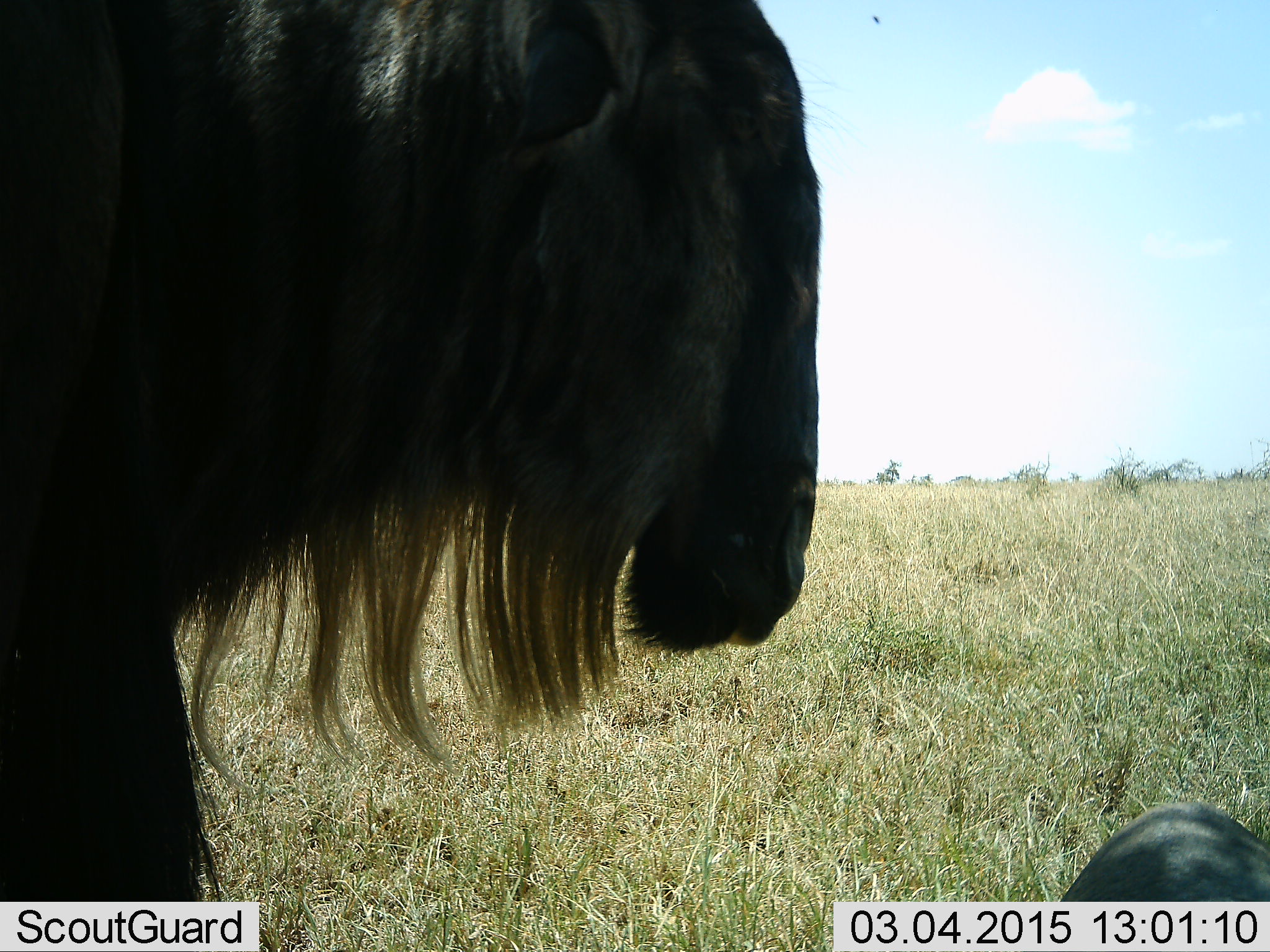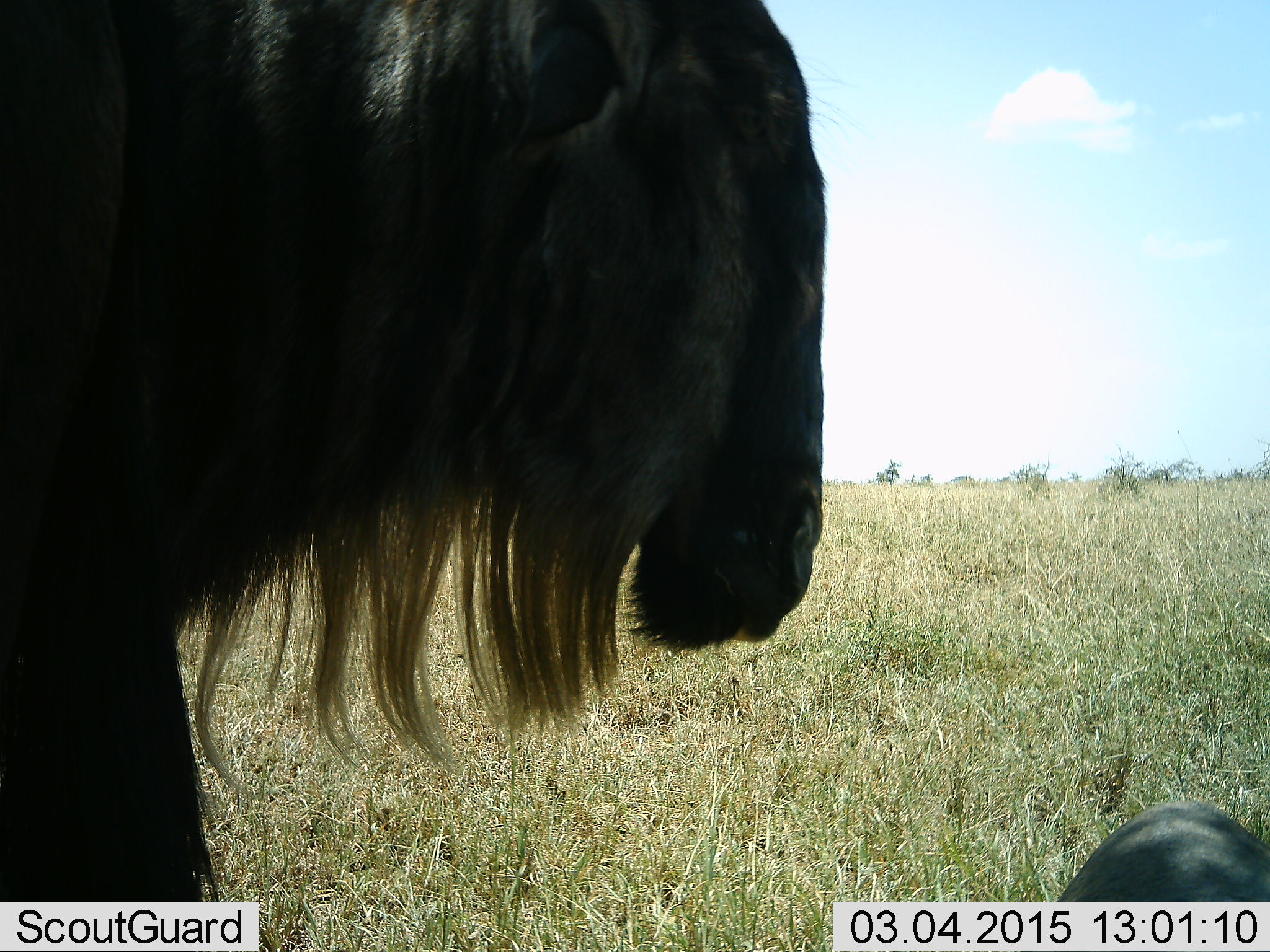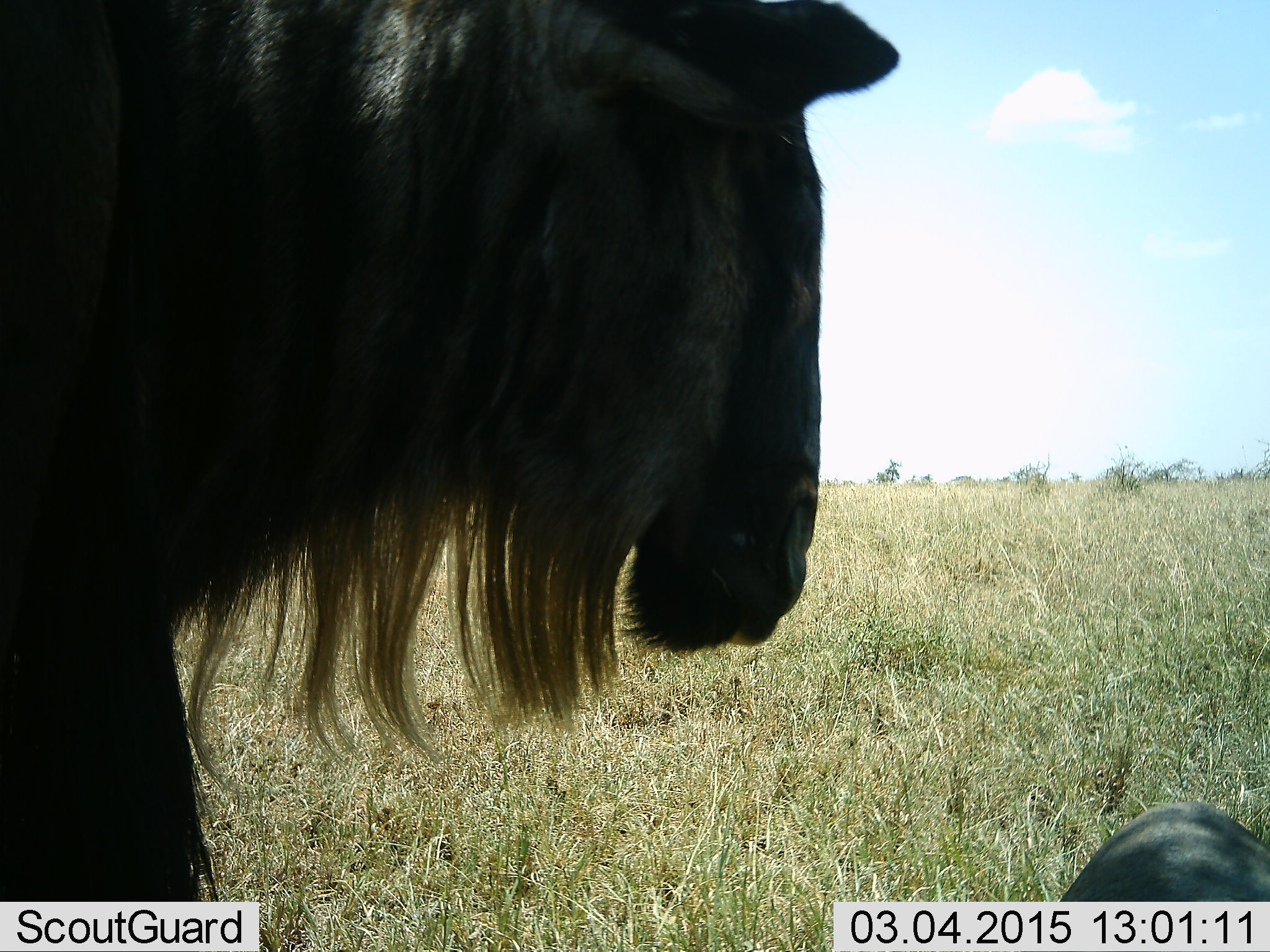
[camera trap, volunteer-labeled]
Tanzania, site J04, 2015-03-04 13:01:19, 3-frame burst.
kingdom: Animalia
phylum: Chordata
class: Mammalia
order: Artiodactyla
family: Bovidae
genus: Connochaetes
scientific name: Connochaetes taurinus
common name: blue wildebeest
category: wildebeest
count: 2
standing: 80%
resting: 90%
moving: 0%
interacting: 0%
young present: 10%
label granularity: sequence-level